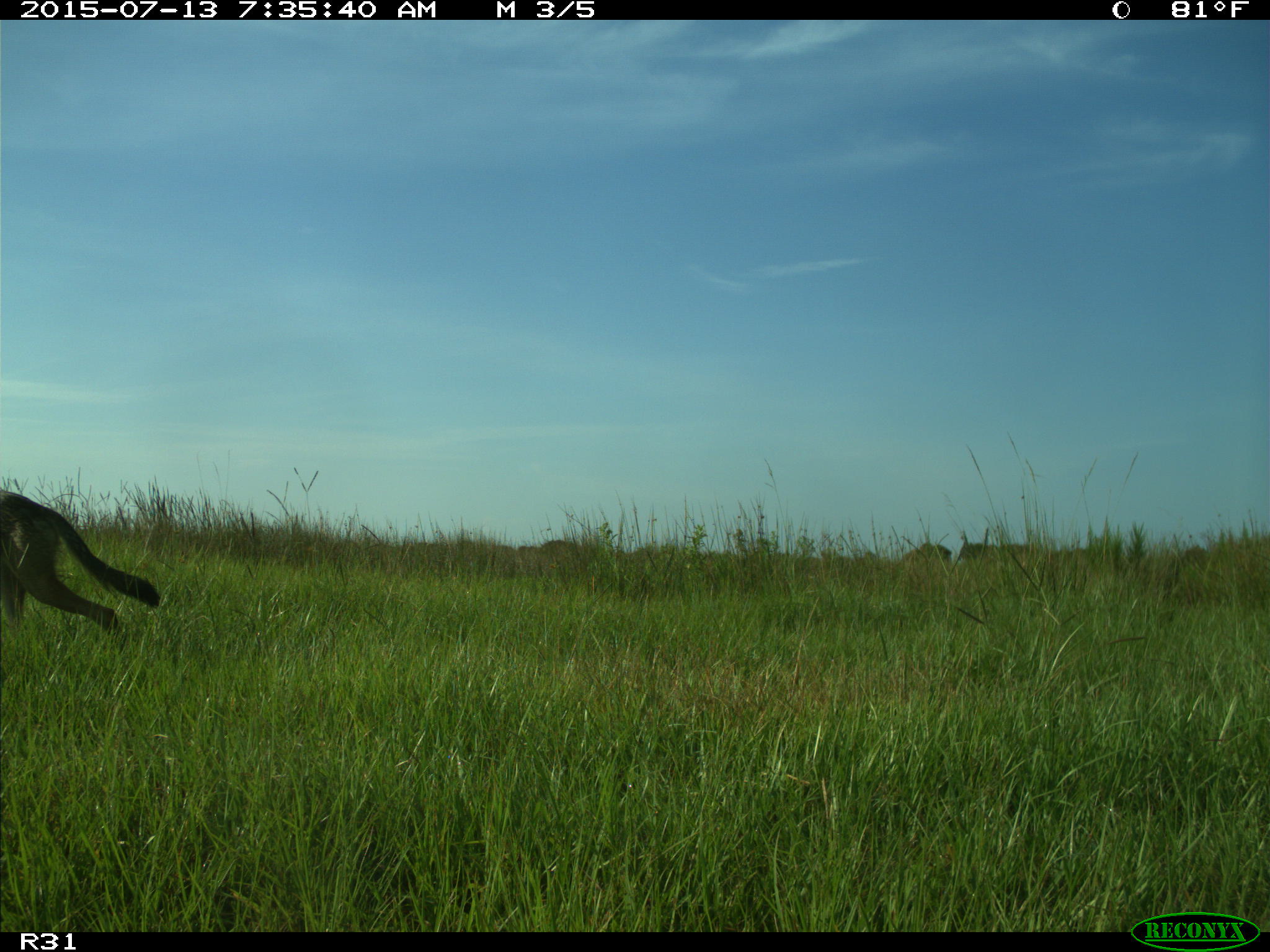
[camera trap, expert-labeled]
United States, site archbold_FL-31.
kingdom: Animalia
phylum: Chordata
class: Mammalia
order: Carnivora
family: Canidae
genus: Canis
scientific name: Canis latrans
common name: coyote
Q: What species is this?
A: Canis latrans (coyote).